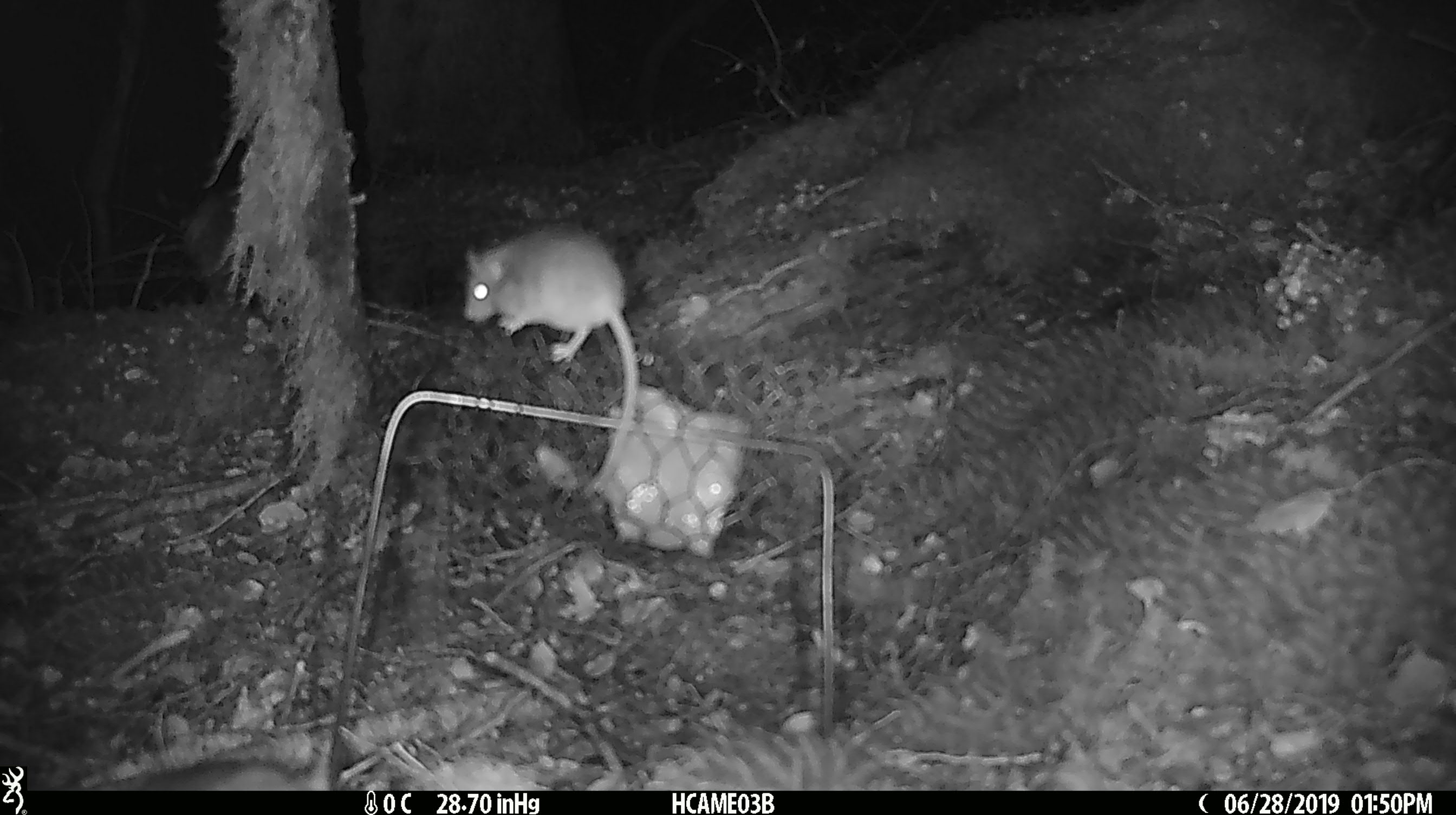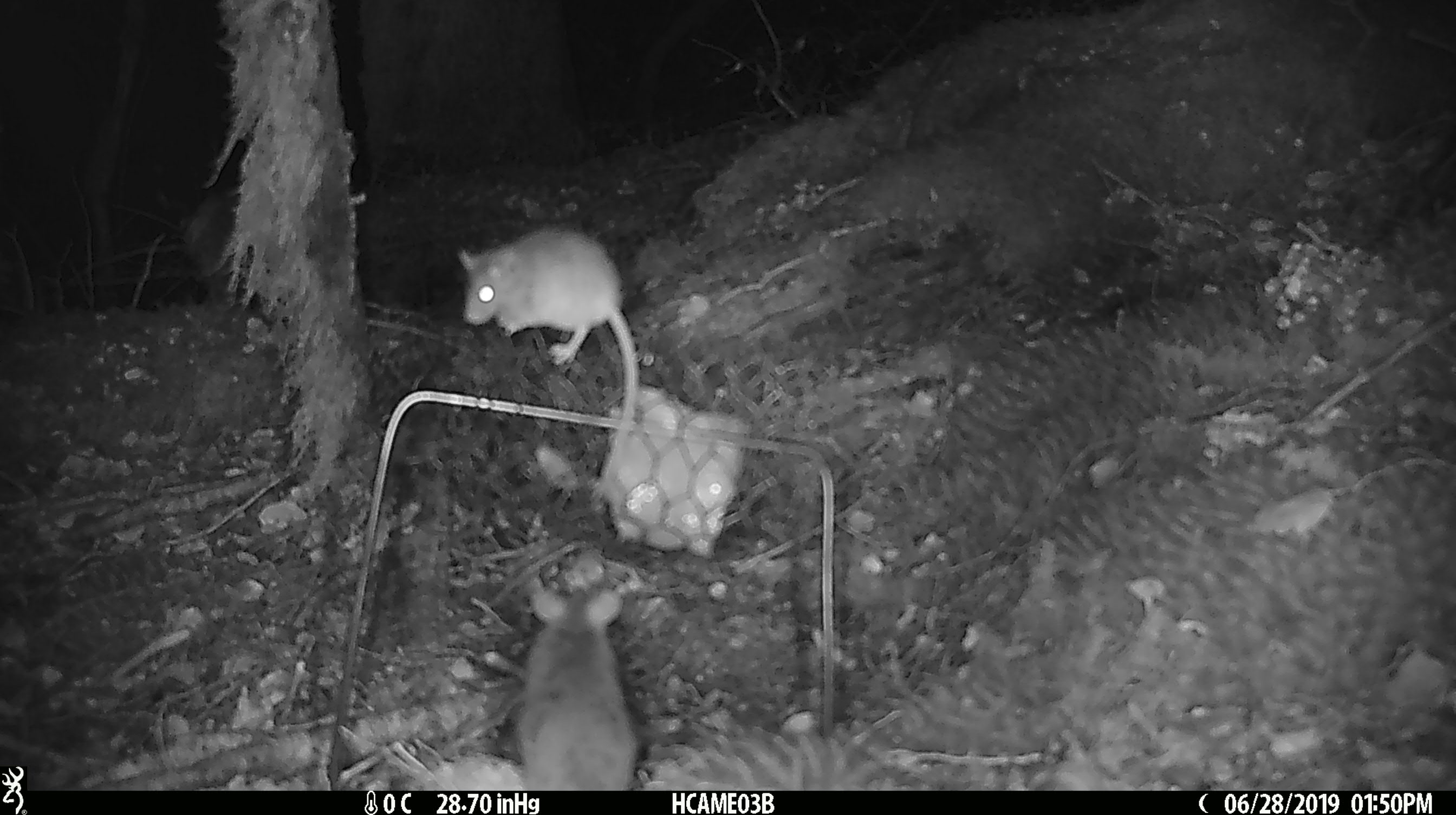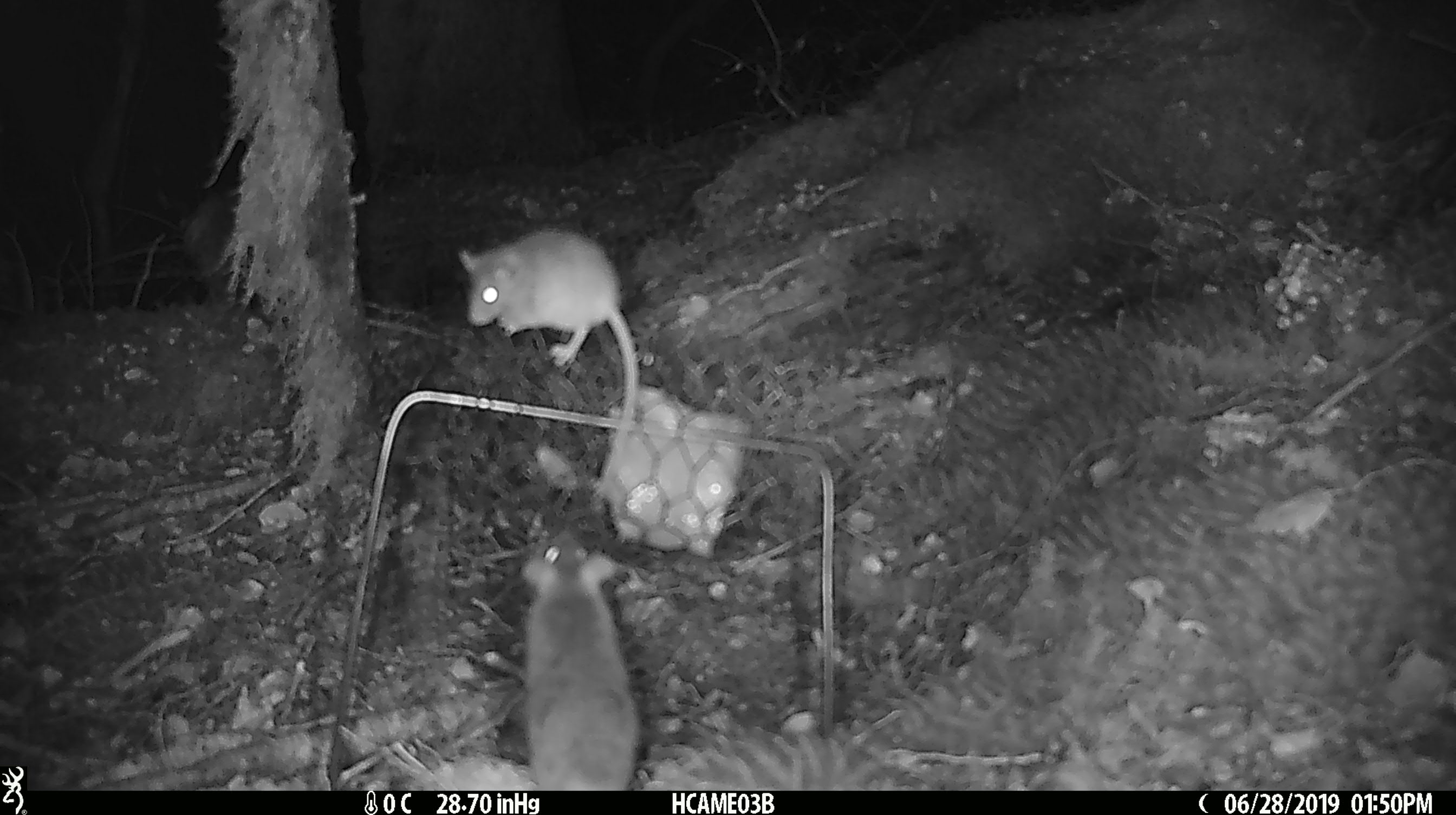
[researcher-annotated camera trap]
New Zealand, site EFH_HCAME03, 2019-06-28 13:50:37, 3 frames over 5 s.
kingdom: Animalia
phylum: Chordata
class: Mammalia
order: Rodentia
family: Muridae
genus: Mus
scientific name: Mus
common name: mouse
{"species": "mouse (Mus)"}